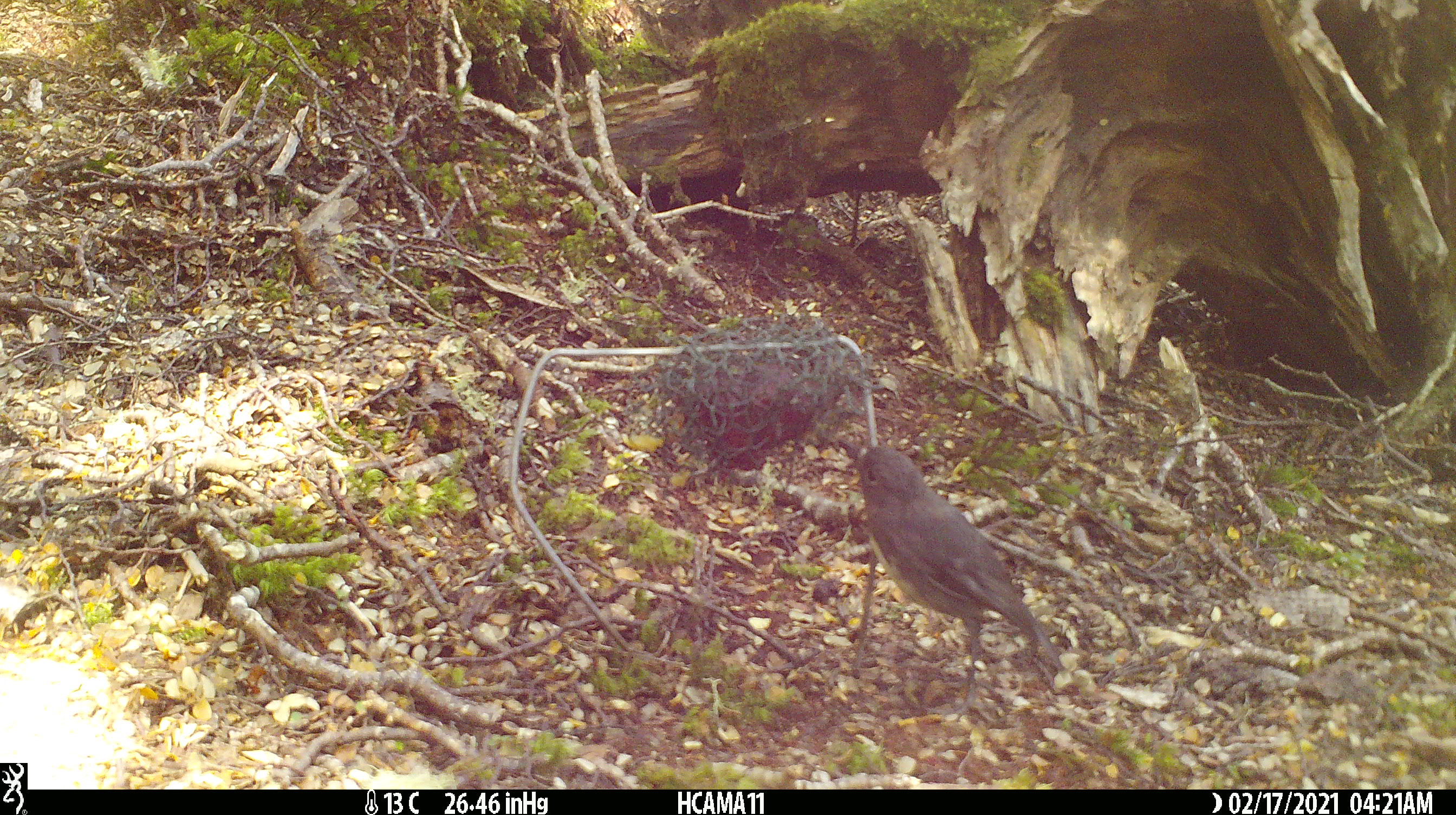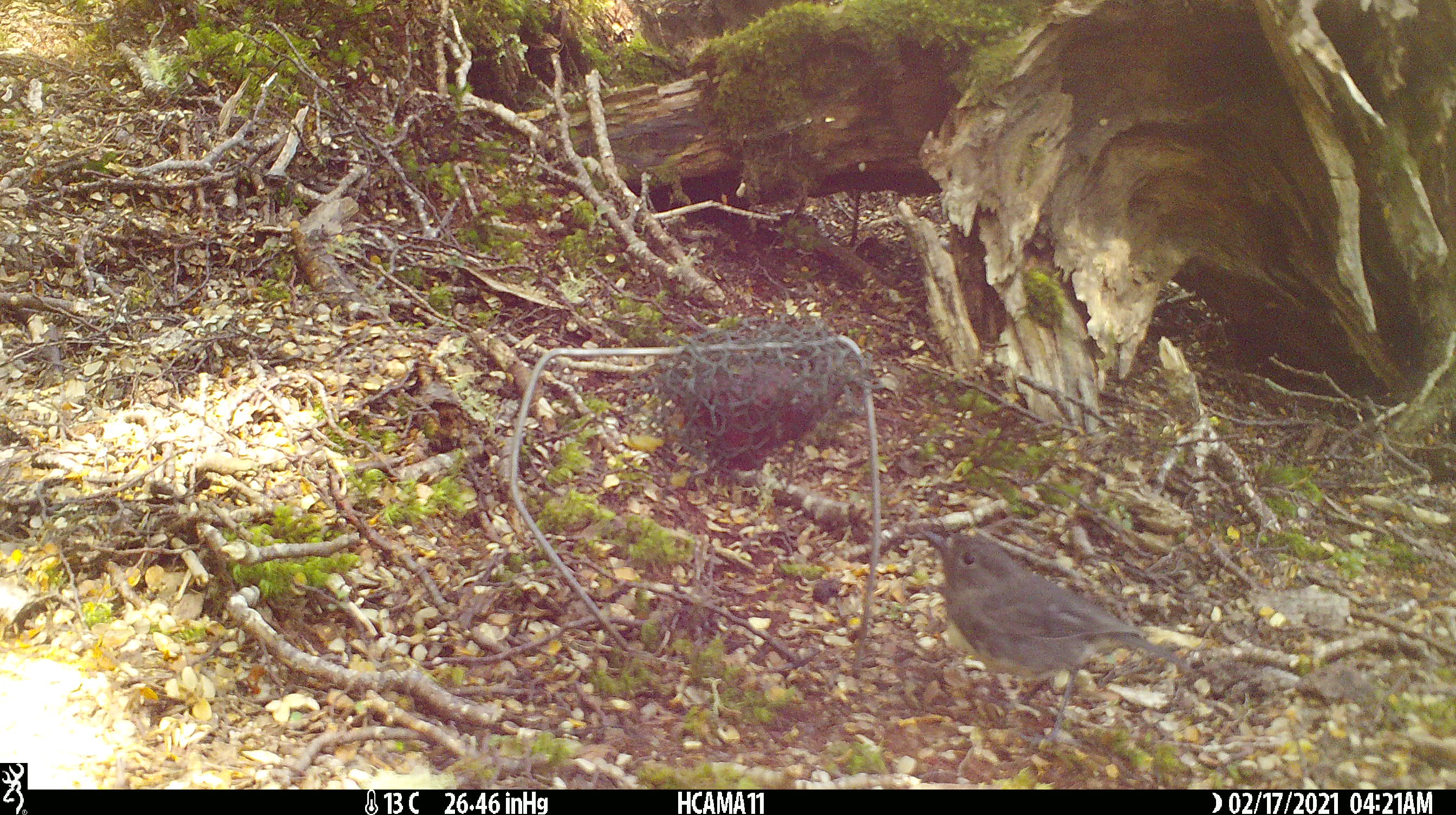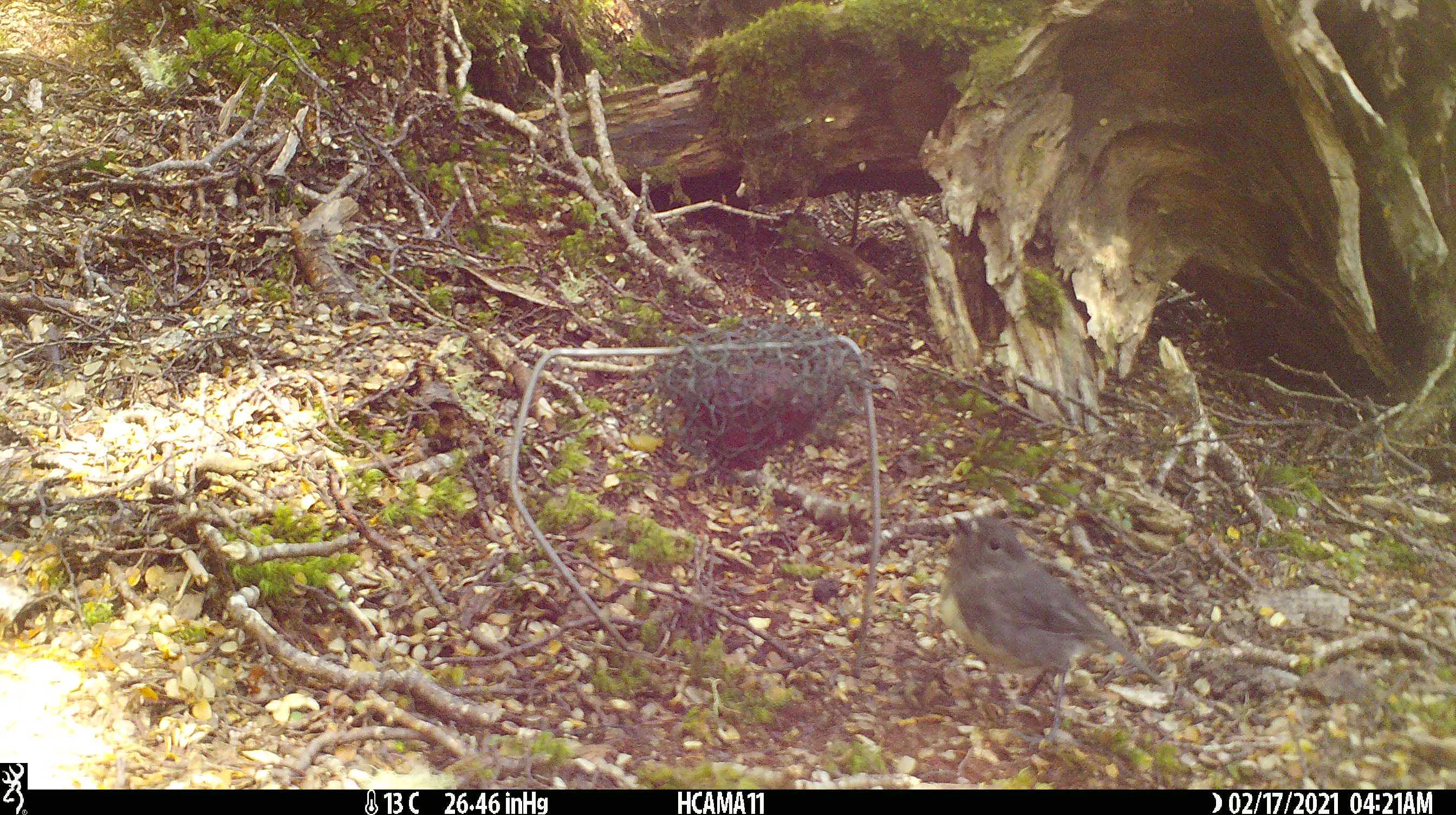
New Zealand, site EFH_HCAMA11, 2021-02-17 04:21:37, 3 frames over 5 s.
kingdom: Animalia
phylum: Chordata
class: Aves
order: Passeriformes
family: Petroicidae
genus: Petroica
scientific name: Petroica australis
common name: new zealand robin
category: robin